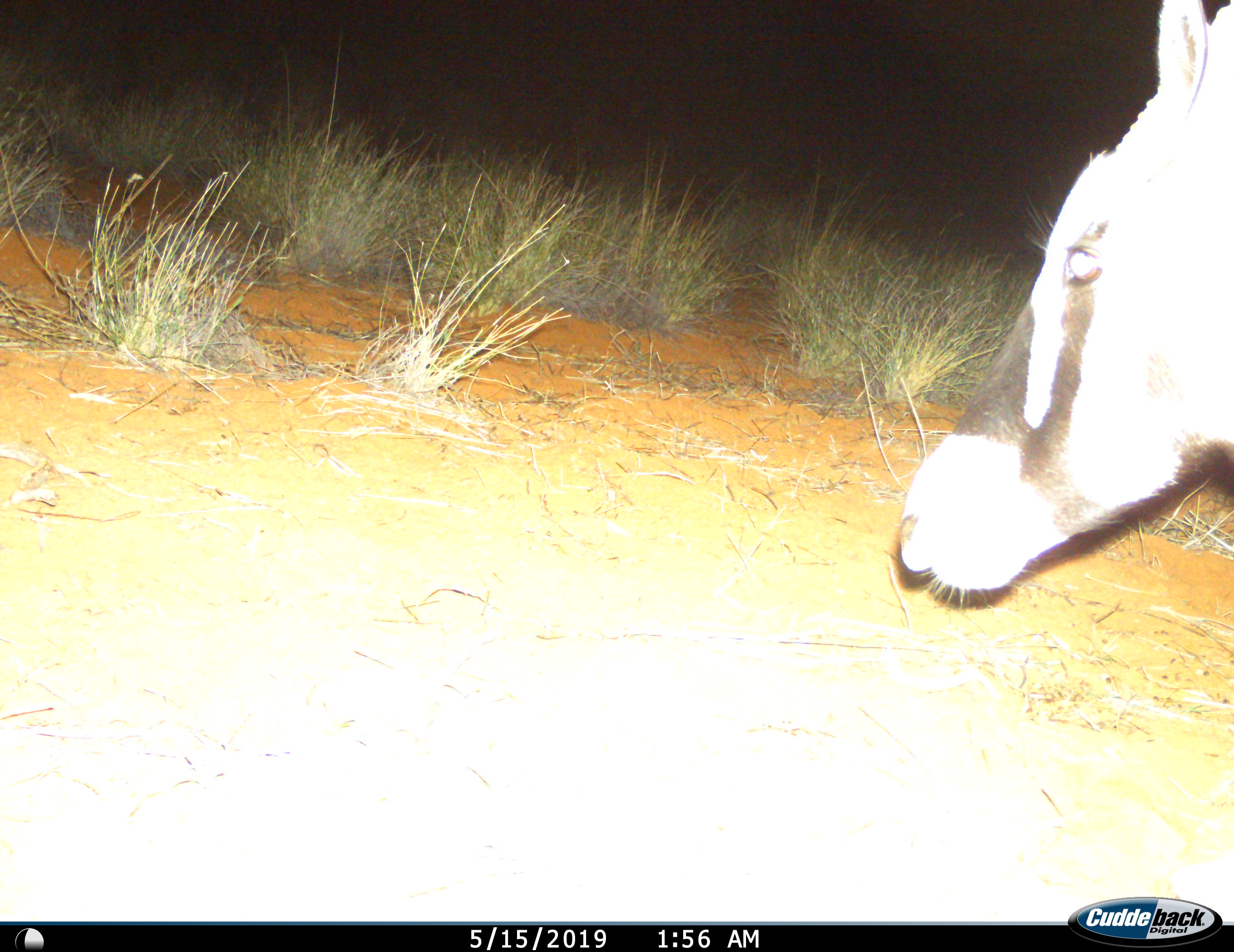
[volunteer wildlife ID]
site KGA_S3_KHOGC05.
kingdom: Animalia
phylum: Chordata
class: Mammalia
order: Artiodactyla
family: Bovidae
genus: Oryx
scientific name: Oryx gazella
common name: gemsbok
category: oryx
Oryx (gemsbok) (Oryx gazella), count 1. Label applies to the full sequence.